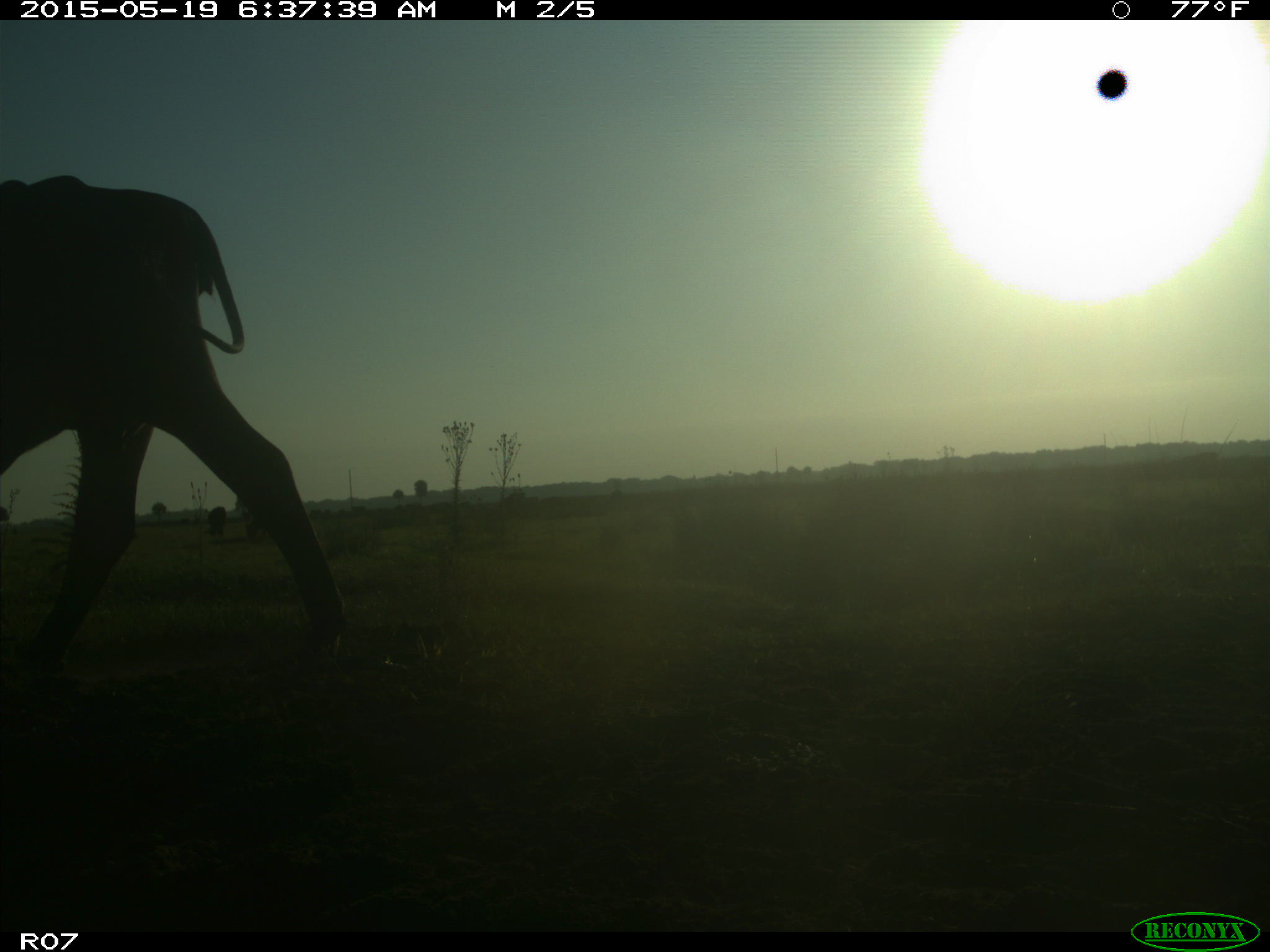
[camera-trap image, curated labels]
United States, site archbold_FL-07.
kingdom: Animalia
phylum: Chordata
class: Mammalia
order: Artiodactyla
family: Bovidae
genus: Bos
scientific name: Bos taurus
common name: domestic cow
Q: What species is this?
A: Bos taurus (domestic cow).